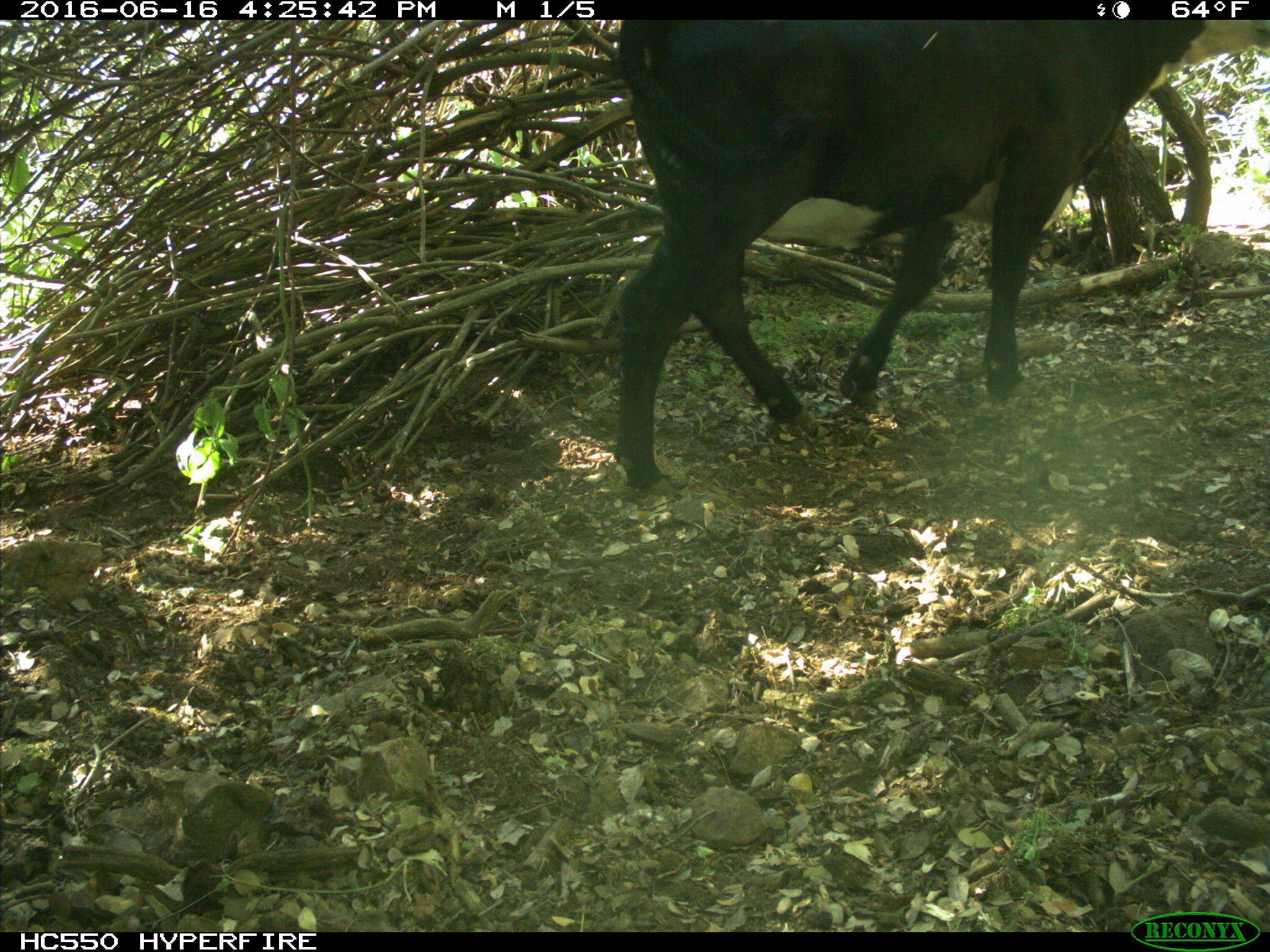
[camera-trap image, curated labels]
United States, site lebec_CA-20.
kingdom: Animalia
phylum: Chordata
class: Mammalia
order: Artiodactyla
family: Bovidae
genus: Bos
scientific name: Bos taurus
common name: domestic cow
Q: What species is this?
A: Bos taurus (domestic cow).